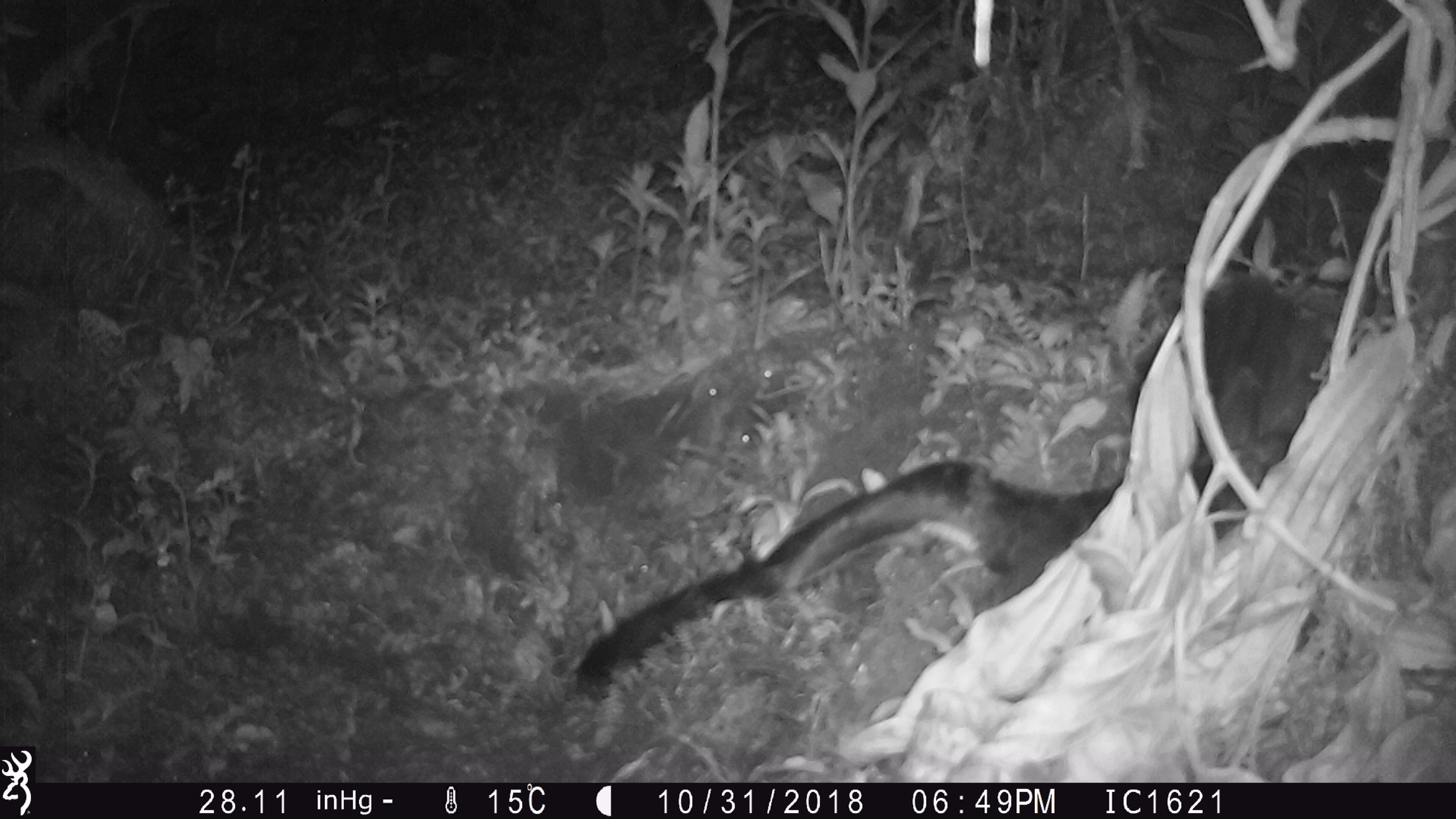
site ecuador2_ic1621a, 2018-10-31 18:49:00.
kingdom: Animalia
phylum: Chordata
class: Aves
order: Procellariiformes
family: Procellariidae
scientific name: Procellariidae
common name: petrel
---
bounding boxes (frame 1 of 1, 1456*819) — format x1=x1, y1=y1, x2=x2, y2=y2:
petrel: x1=568, y1=261, x2=1339, y2=705